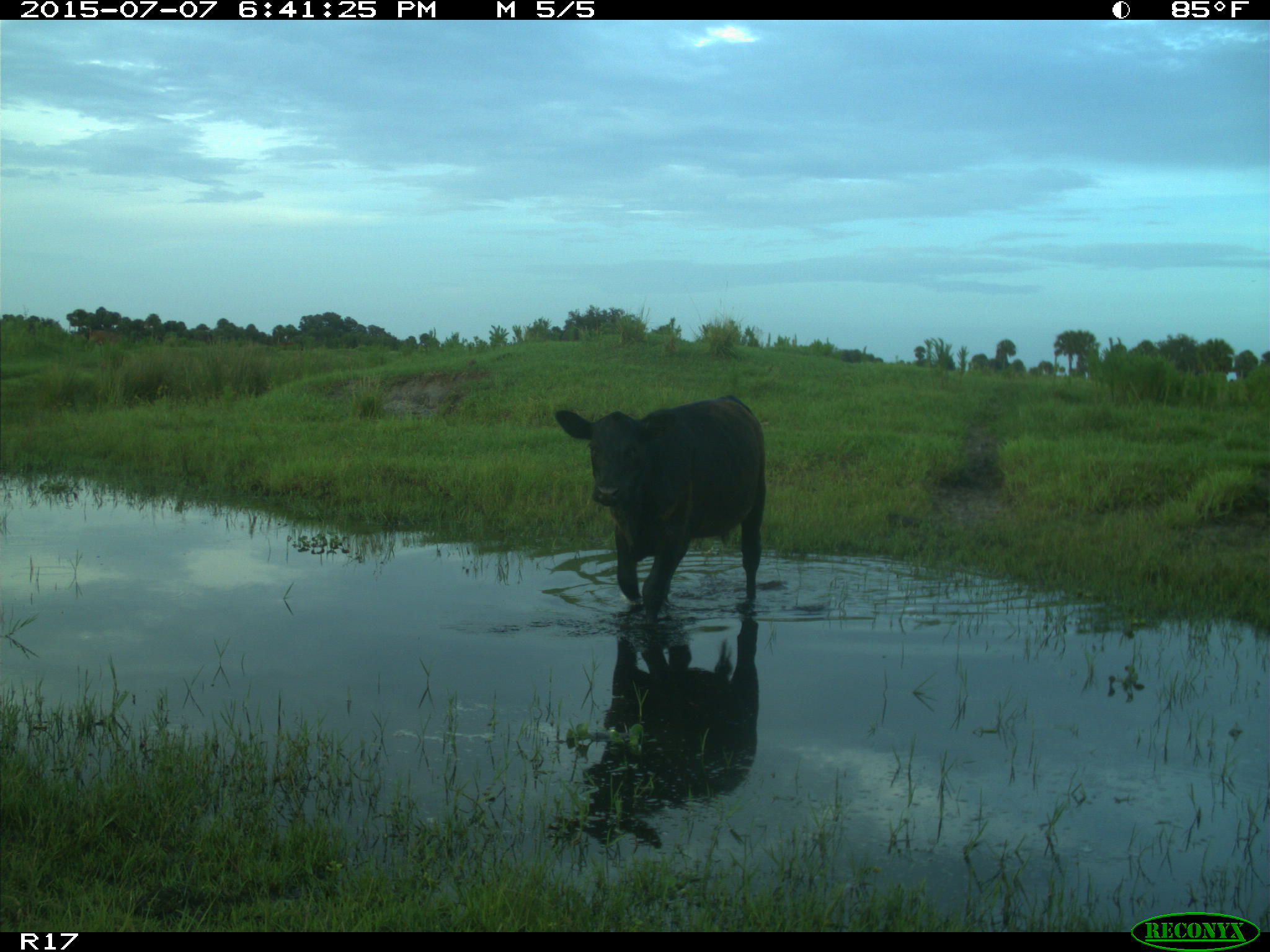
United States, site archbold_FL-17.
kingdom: Animalia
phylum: Chordata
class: Mammalia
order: Artiodactyla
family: Bovidae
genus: Bos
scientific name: Bos taurus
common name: domestic cow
Bos taurus (domestic cow).